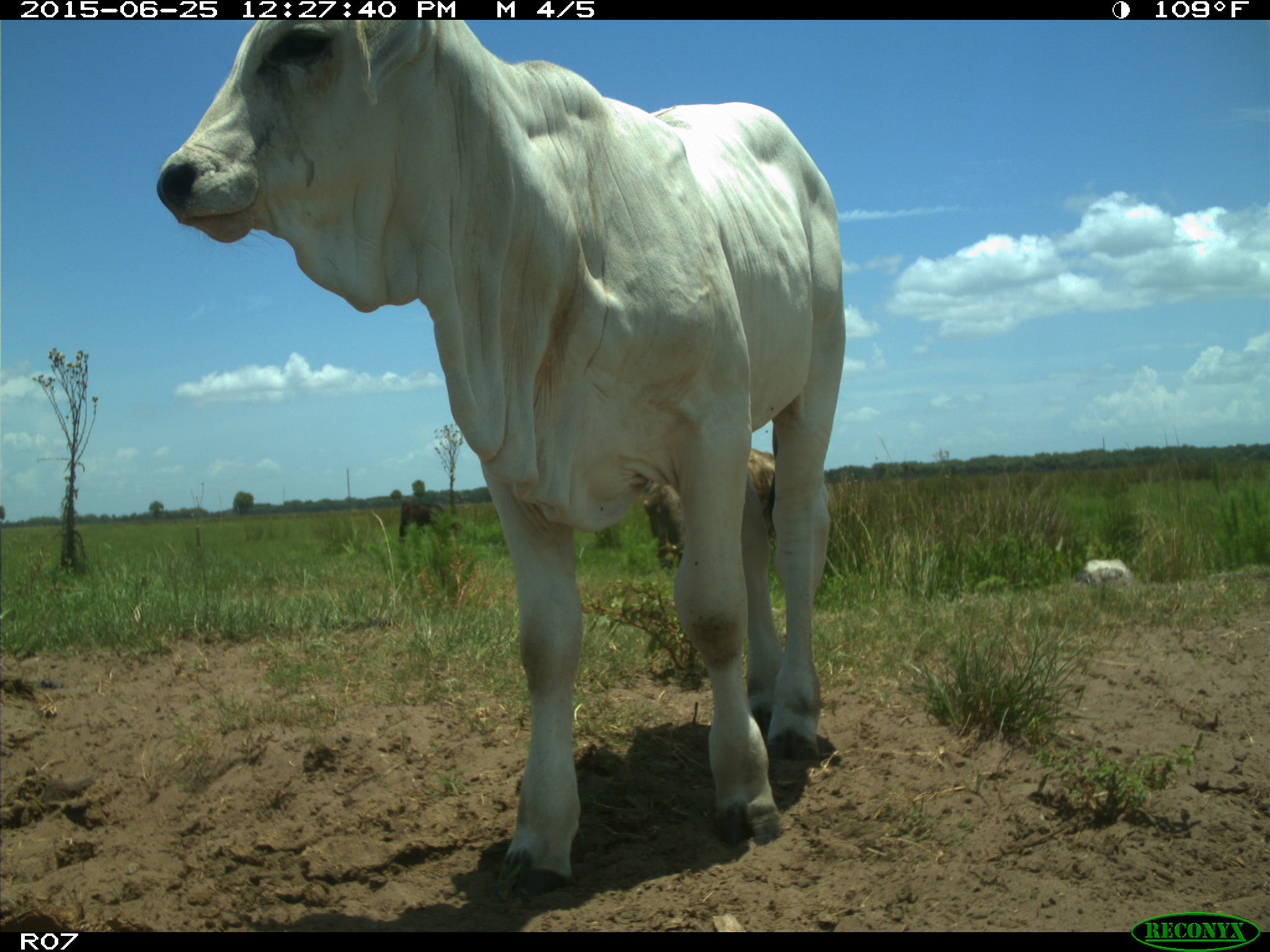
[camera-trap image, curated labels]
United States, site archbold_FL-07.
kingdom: Animalia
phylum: Chordata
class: Mammalia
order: Artiodactyla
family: Bovidae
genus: Bos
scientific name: Bos taurus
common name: domestic cow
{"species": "Bos taurus (domestic cow)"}